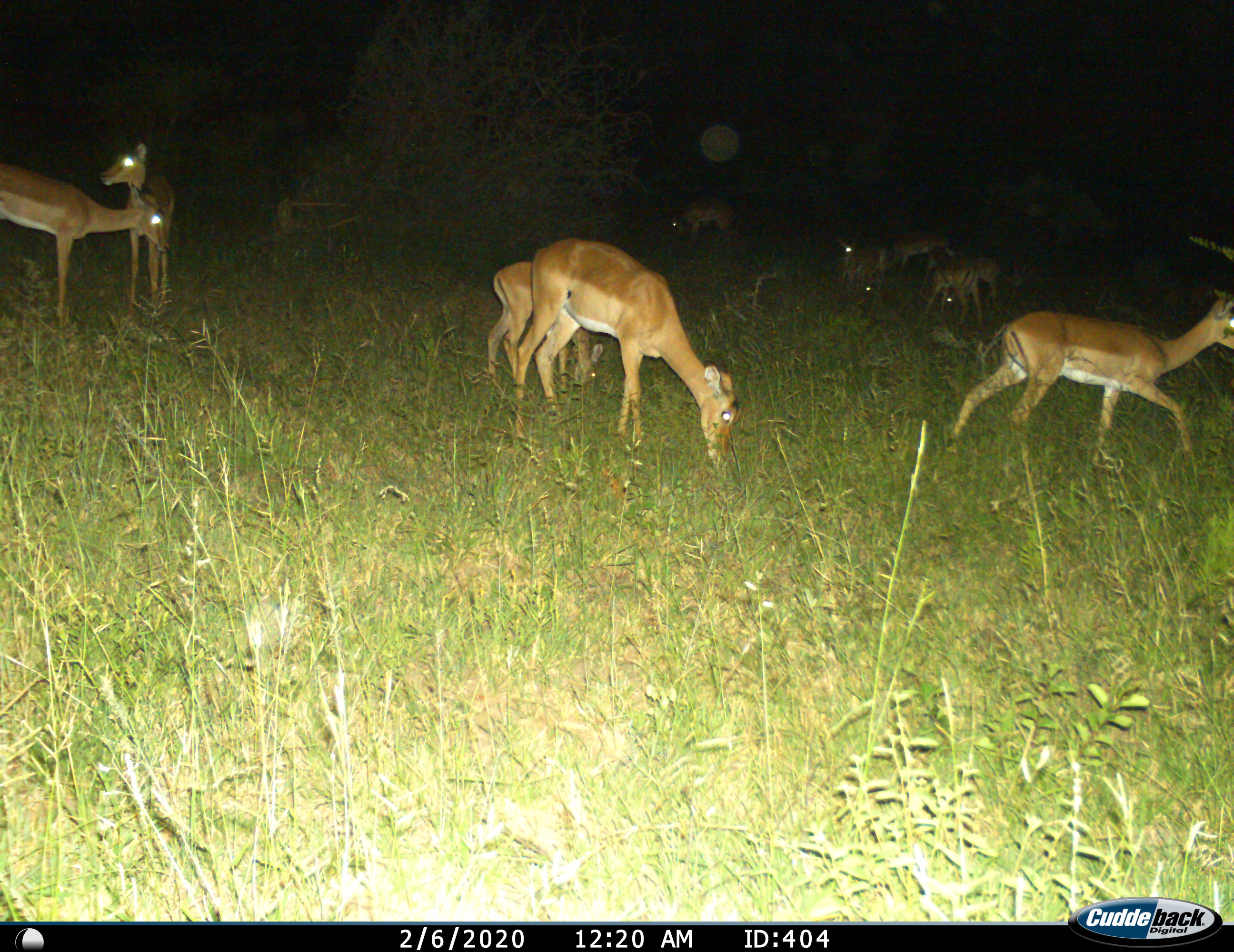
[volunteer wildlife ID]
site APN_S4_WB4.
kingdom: Animalia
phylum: Chordata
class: Mammalia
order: Artiodactyla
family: Bovidae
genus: Aepyceros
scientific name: Aepyceros melampus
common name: impala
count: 10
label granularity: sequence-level